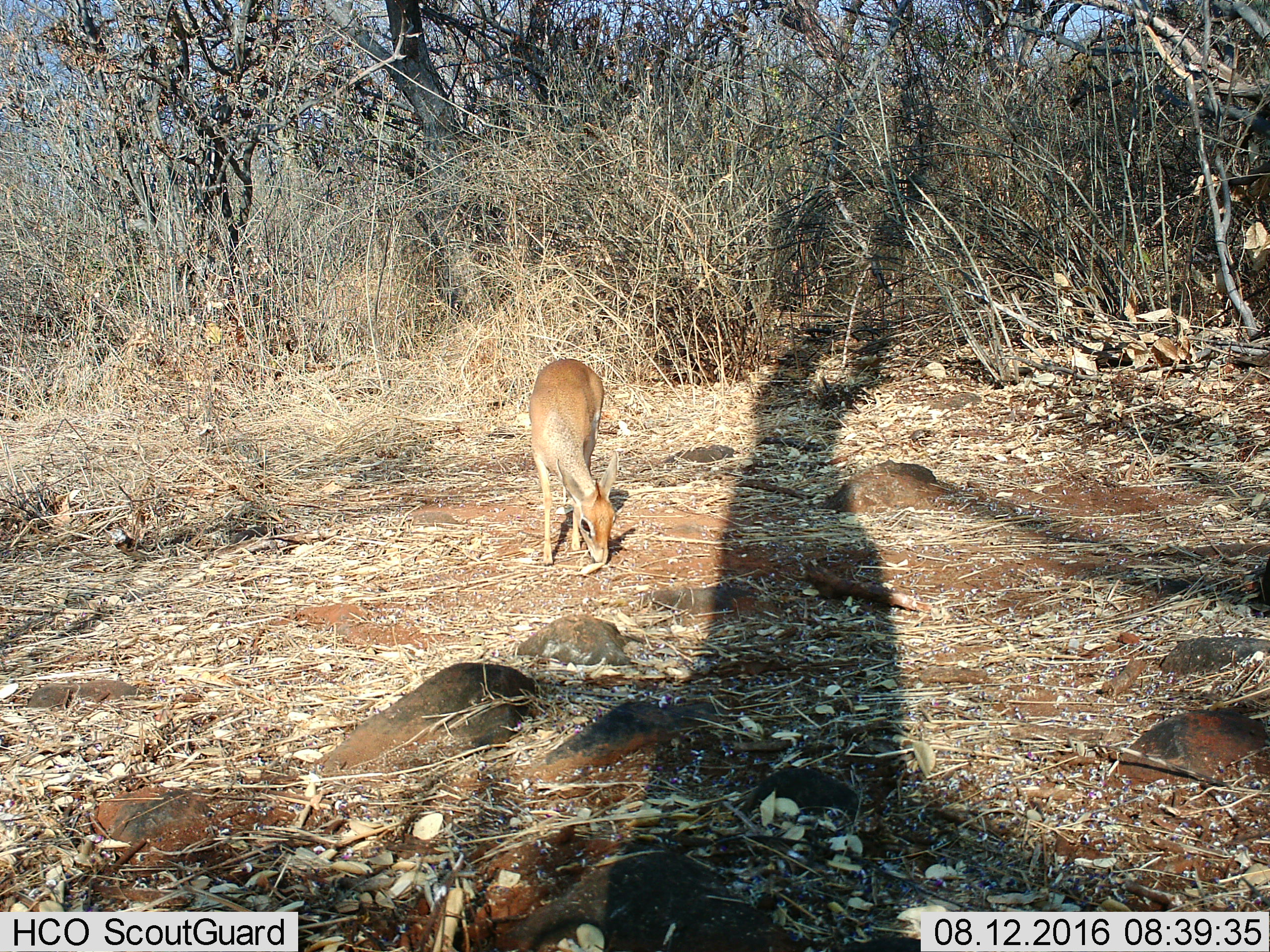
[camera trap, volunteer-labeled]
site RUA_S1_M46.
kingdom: Animalia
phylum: Chordata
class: Mammalia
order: Artiodactyla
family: Bovidae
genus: Madoqua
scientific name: Madoqua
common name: dik-dik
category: dikdik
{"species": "dikdik (dik-dik) (Madoqua)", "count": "1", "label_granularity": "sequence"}